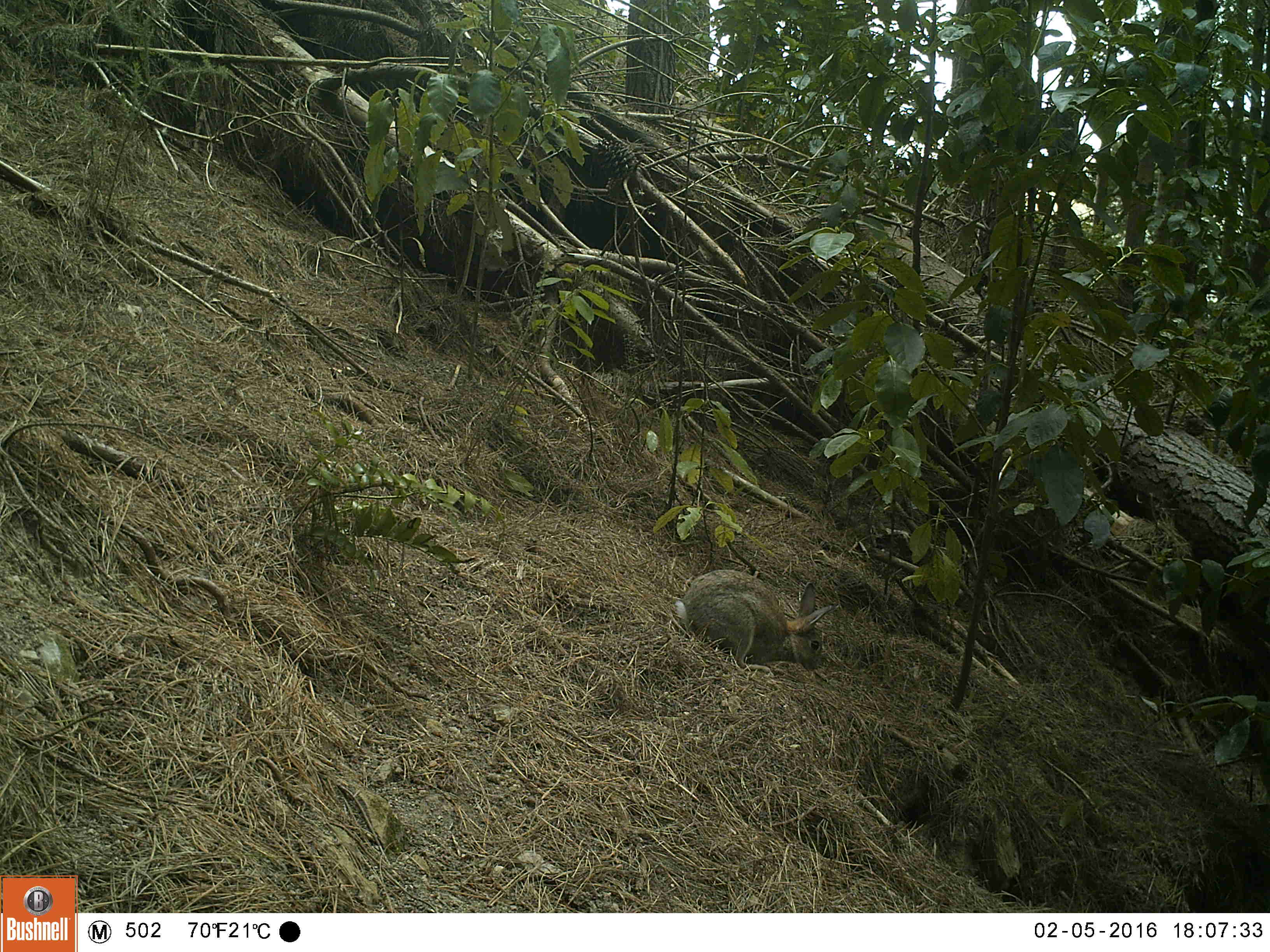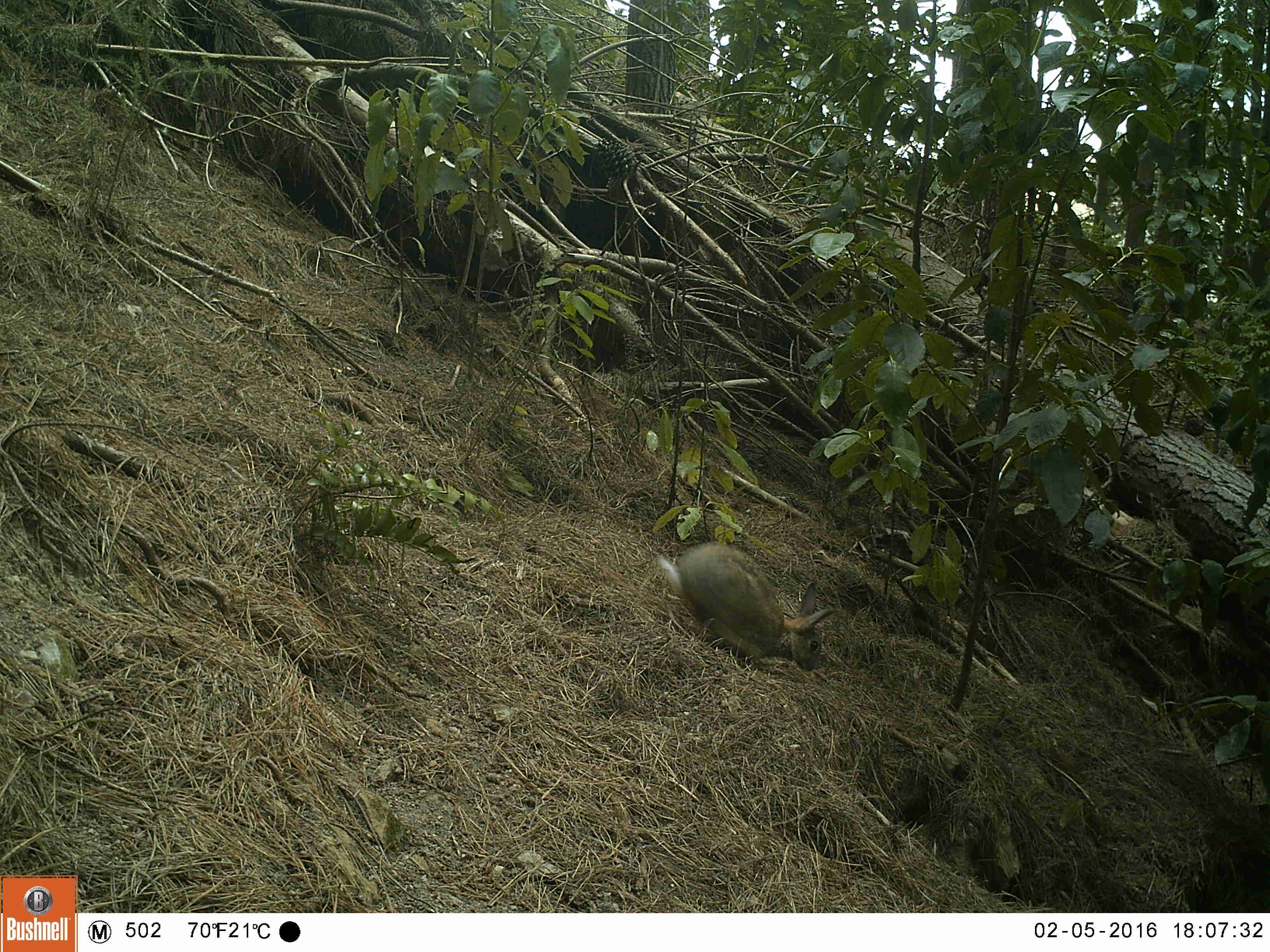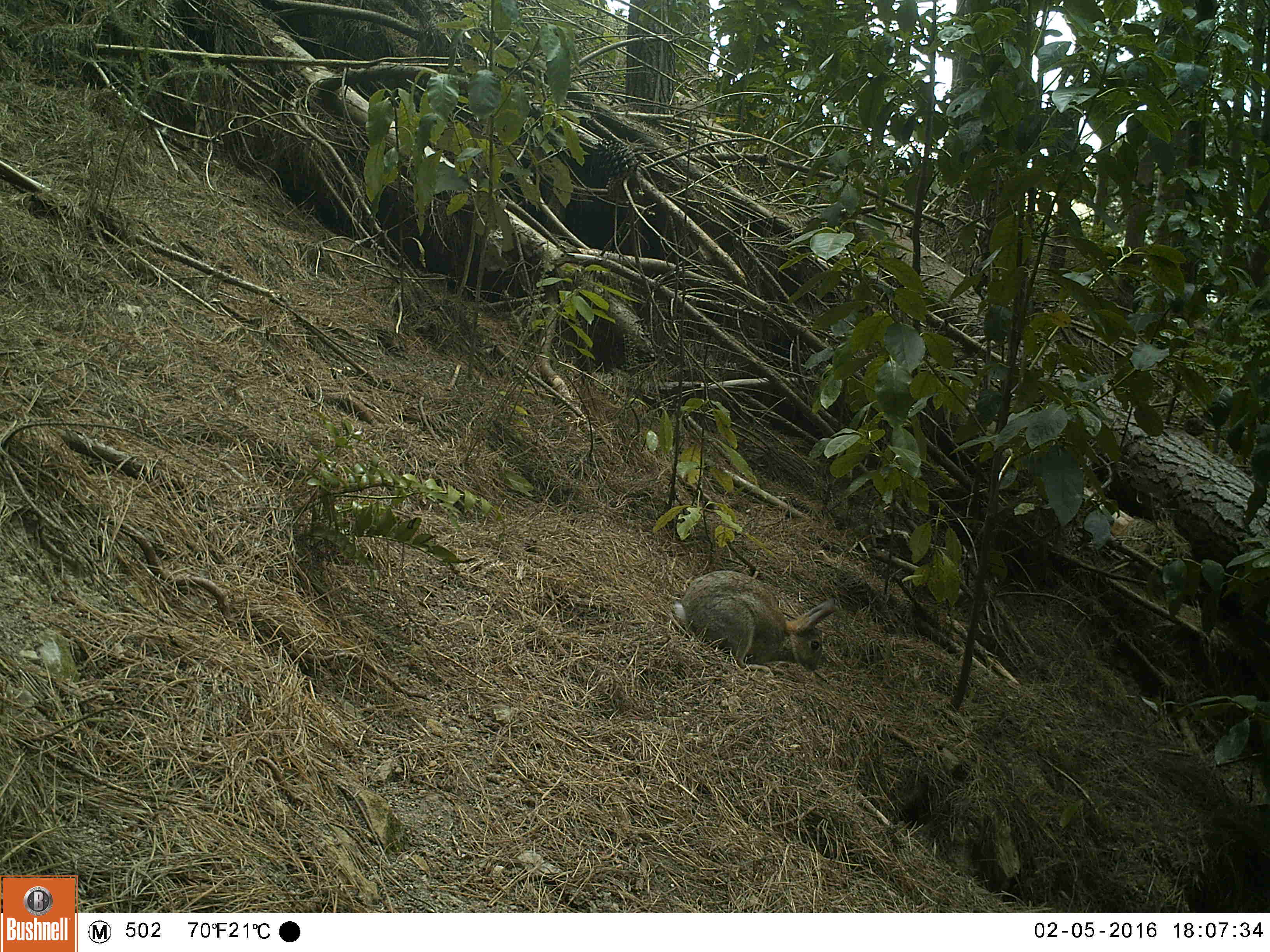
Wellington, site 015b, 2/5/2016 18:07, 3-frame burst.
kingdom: Animalia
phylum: Chordata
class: Mammalia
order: Lagomorpha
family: Leporidae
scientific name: Leporidae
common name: rabbit